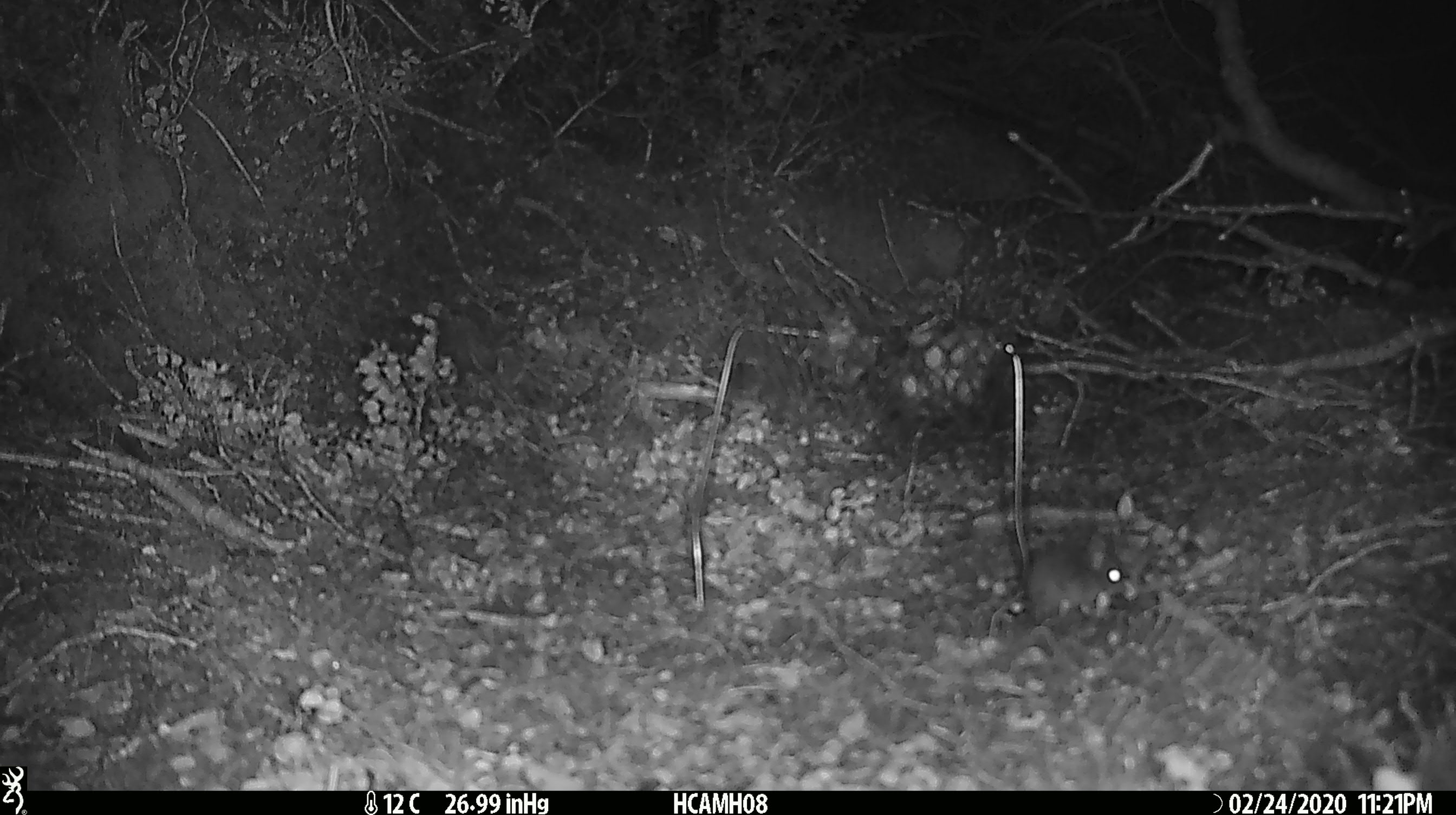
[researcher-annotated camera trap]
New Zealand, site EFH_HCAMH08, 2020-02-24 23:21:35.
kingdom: Animalia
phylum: Chordata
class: Mammalia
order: Rodentia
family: Muridae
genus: Mus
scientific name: Mus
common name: mouse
Mouse (Mus).